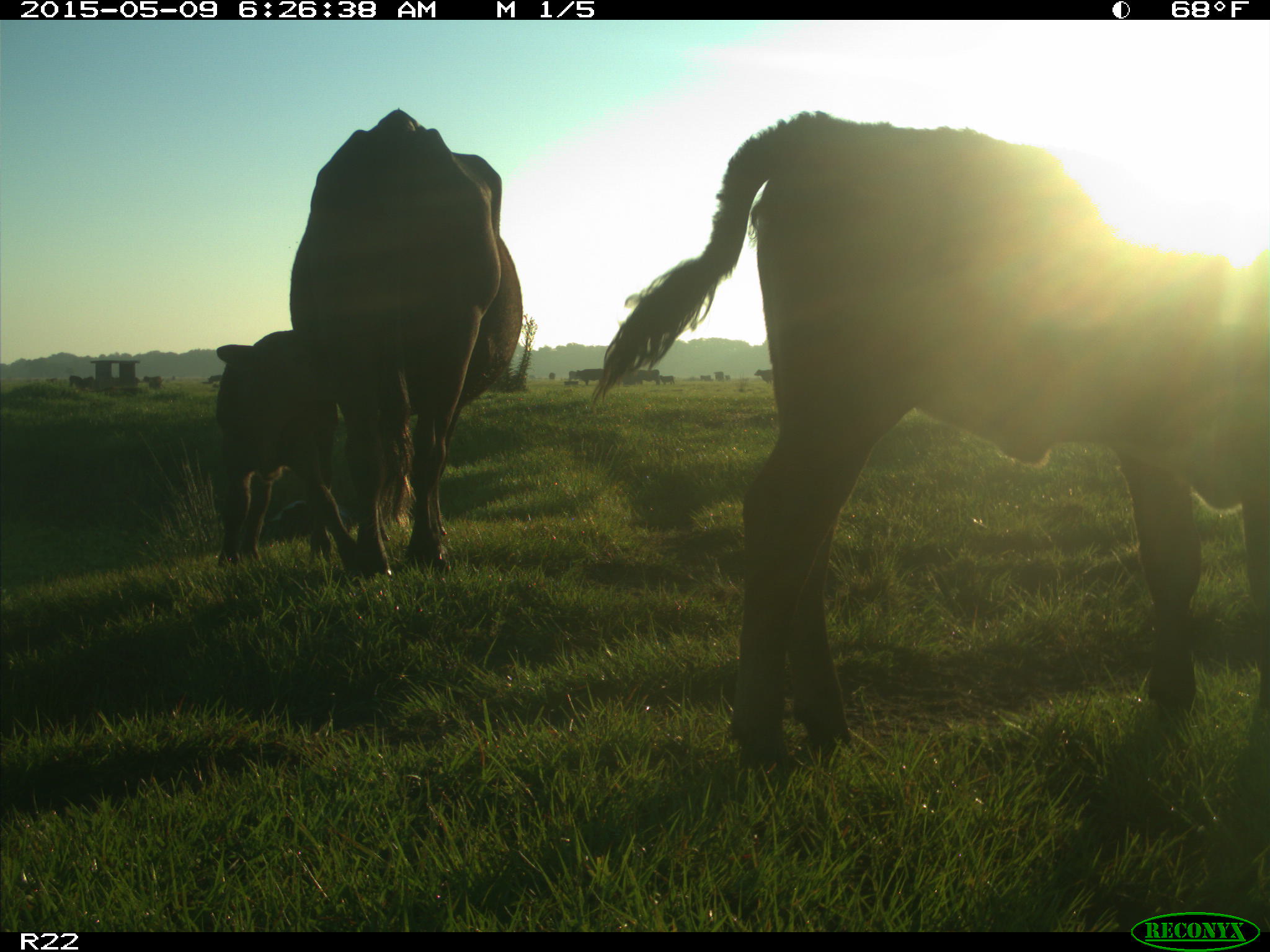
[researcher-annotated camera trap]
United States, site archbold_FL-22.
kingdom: Animalia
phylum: Chordata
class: Mammalia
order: Artiodactyla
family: Bovidae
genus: Bos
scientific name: Bos taurus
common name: domestic cow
Bos taurus (domestic cow).